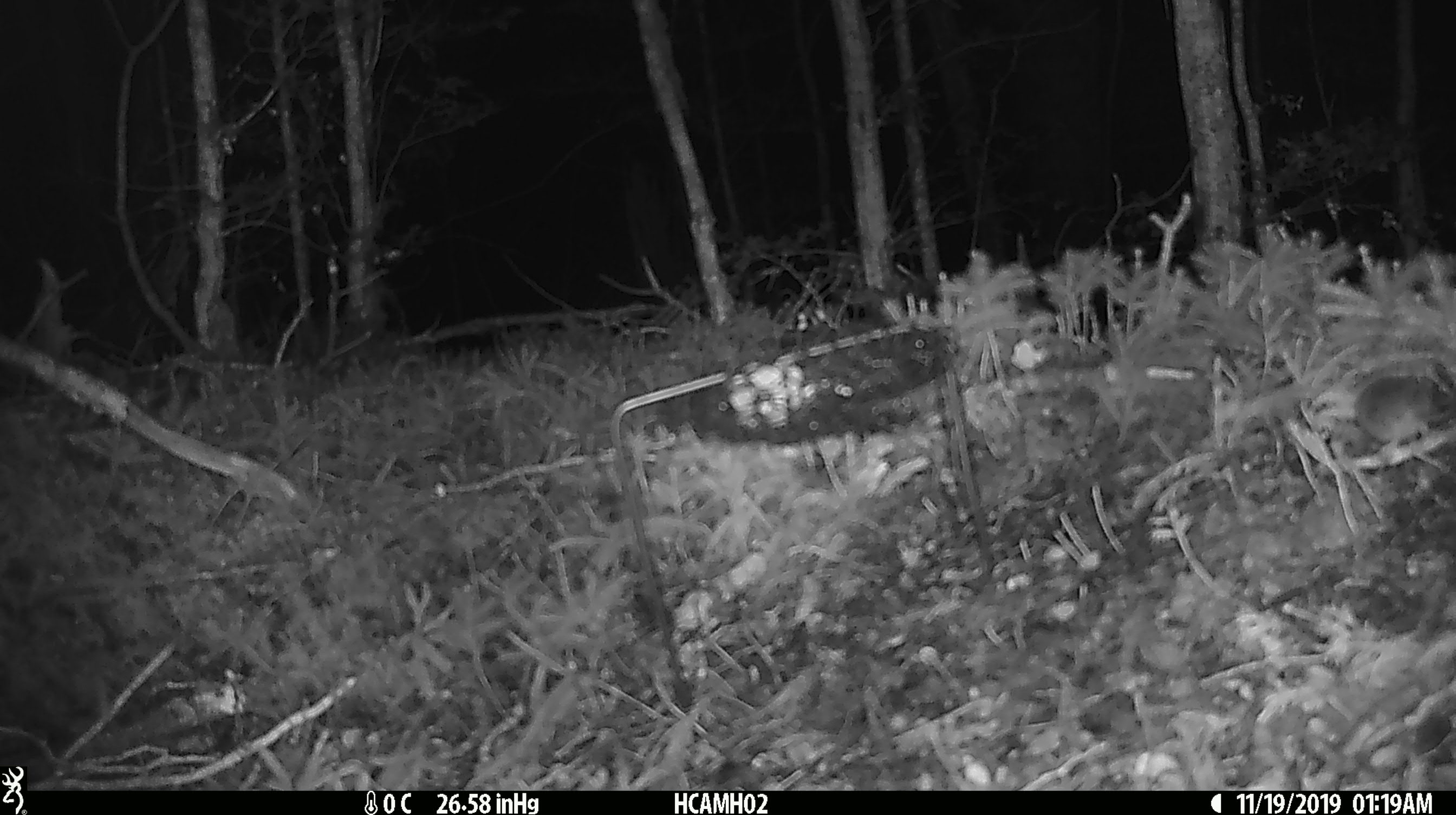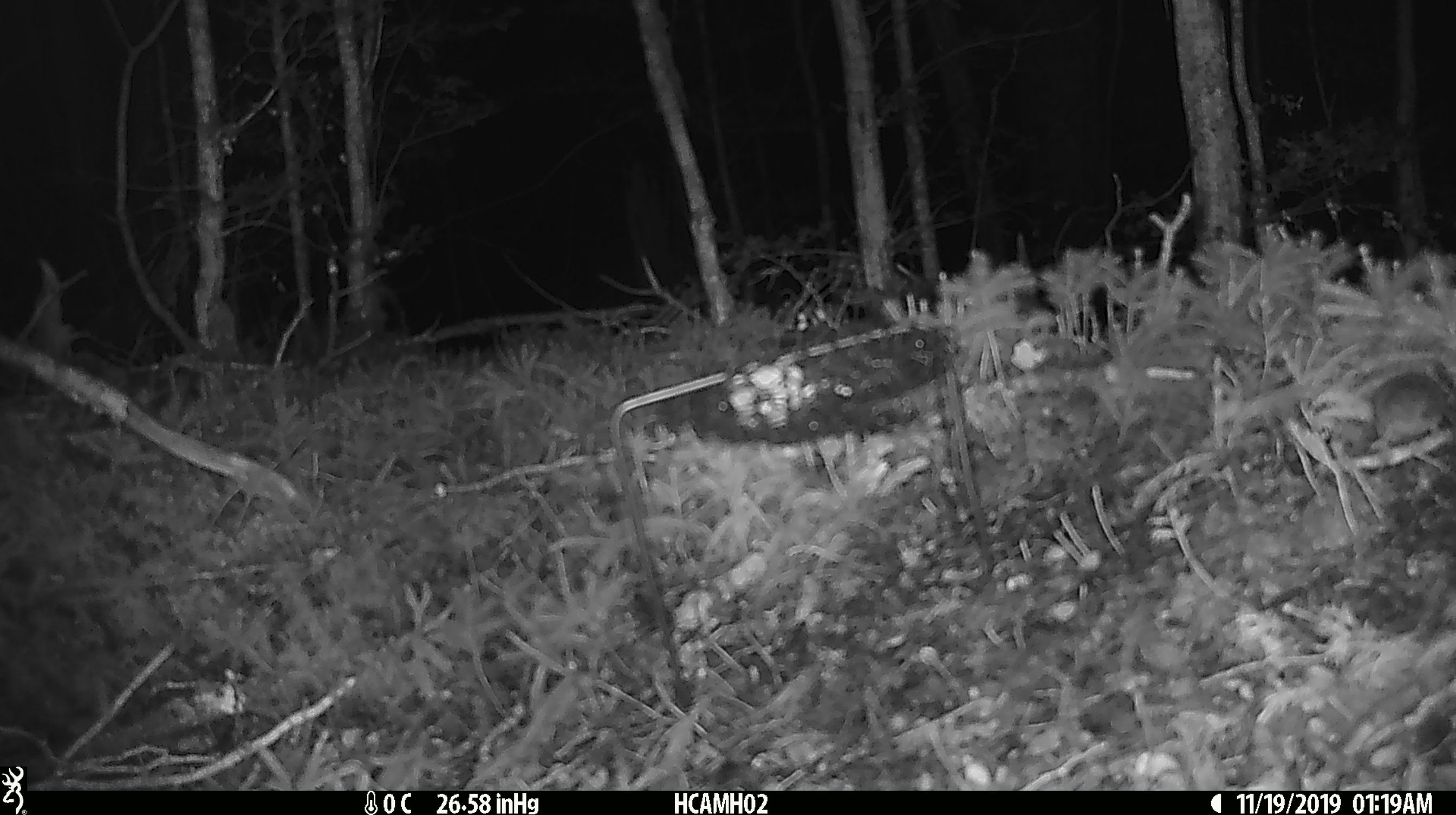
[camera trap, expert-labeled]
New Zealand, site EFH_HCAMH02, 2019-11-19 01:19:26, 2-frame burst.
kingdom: Animalia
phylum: Chordata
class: Mammalia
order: Rodentia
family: Muridae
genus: Mus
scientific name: Mus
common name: mouse